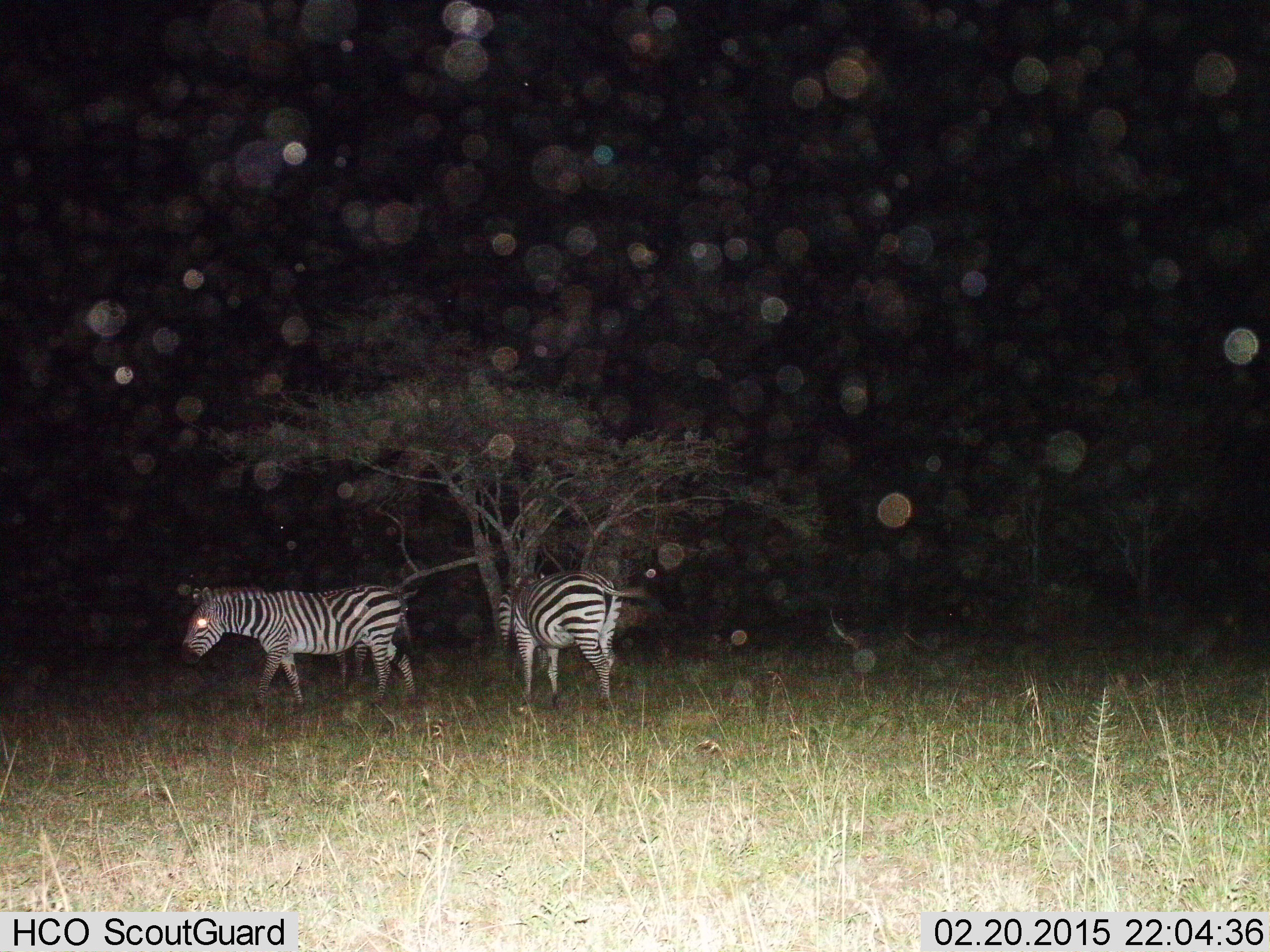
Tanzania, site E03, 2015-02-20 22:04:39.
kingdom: Animalia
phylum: Chordata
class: Mammalia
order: Perissodactyla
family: Equidae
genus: Equus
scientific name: Equus quagga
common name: plains zebra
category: zebra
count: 2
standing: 100%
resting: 0%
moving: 60%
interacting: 0%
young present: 0%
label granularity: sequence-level